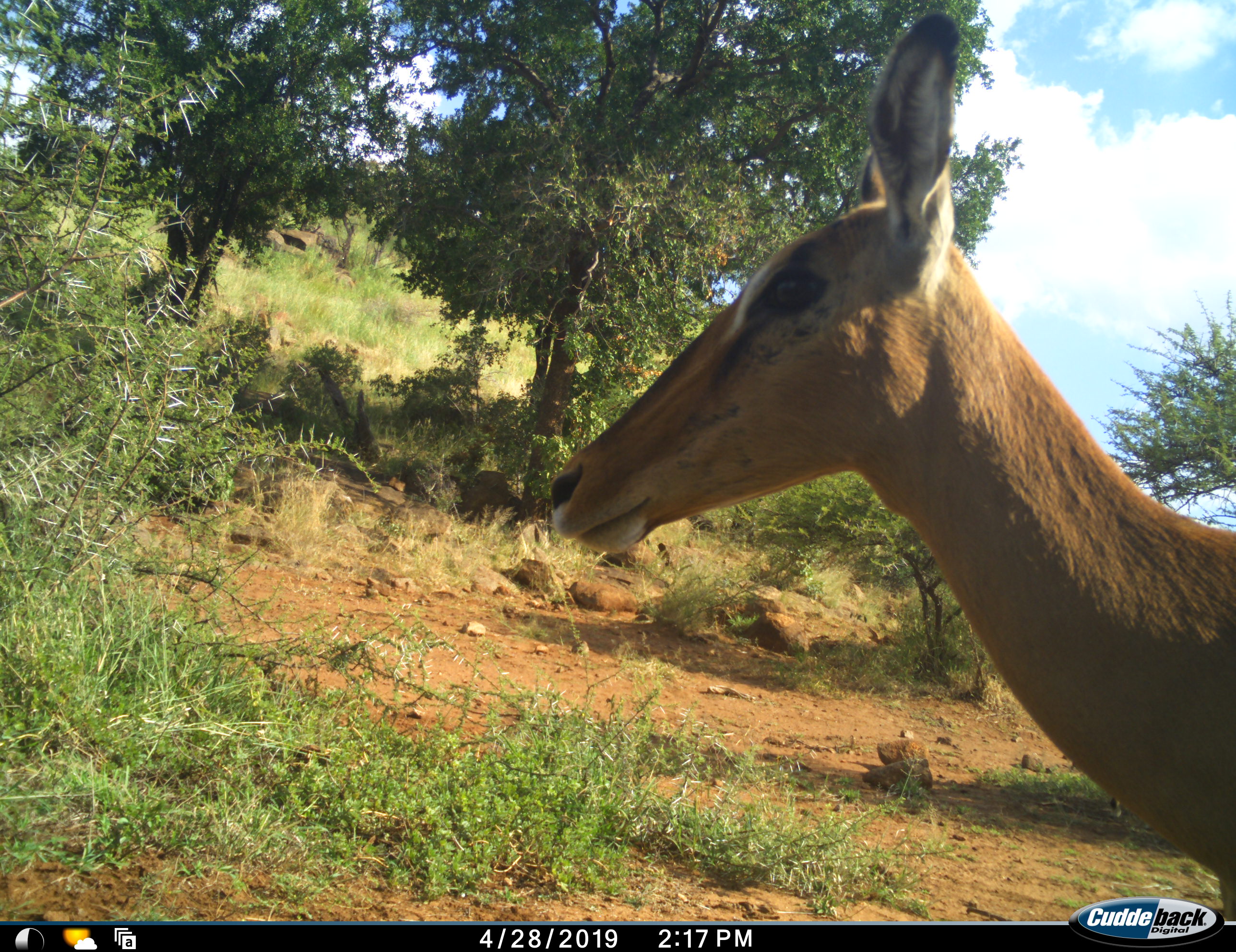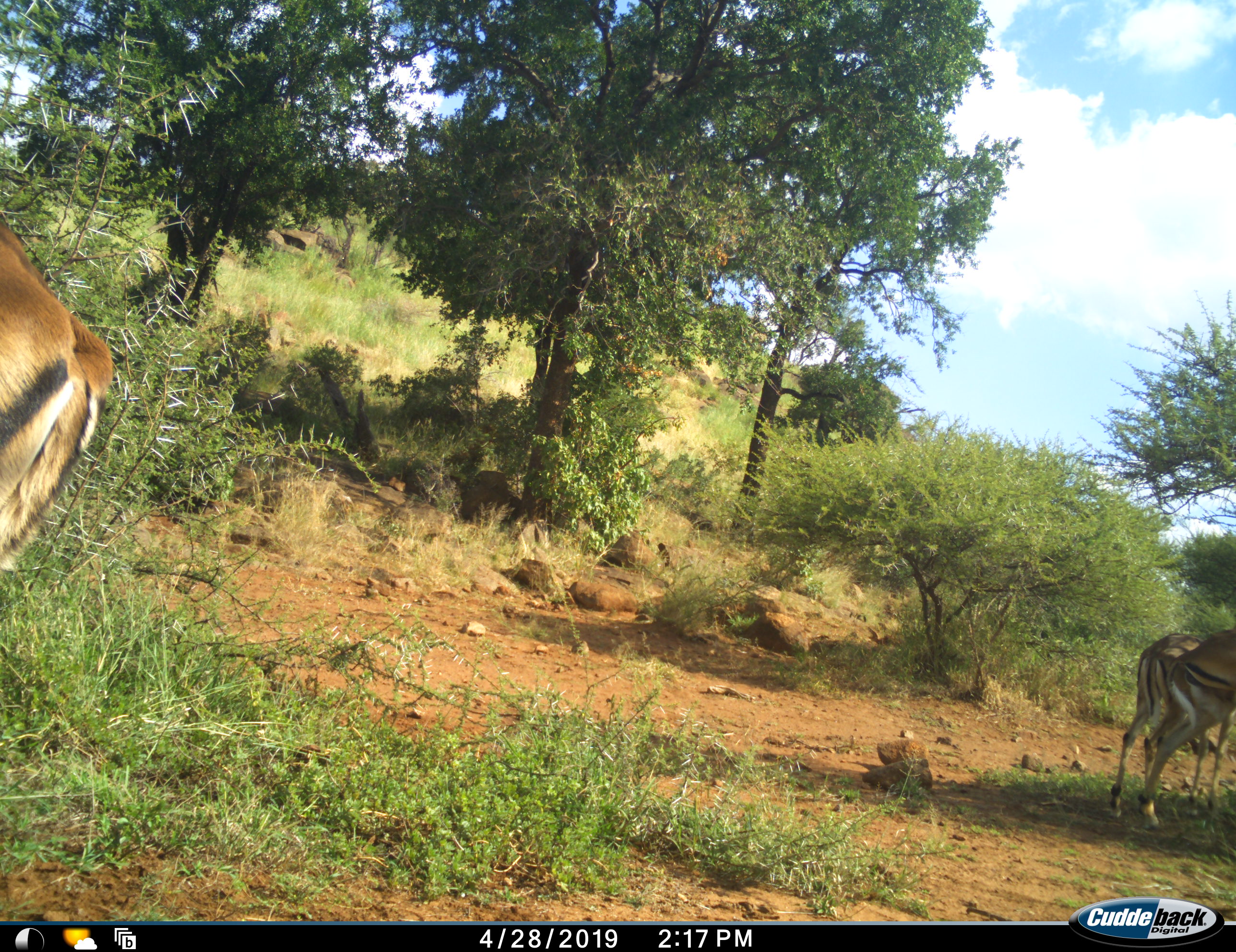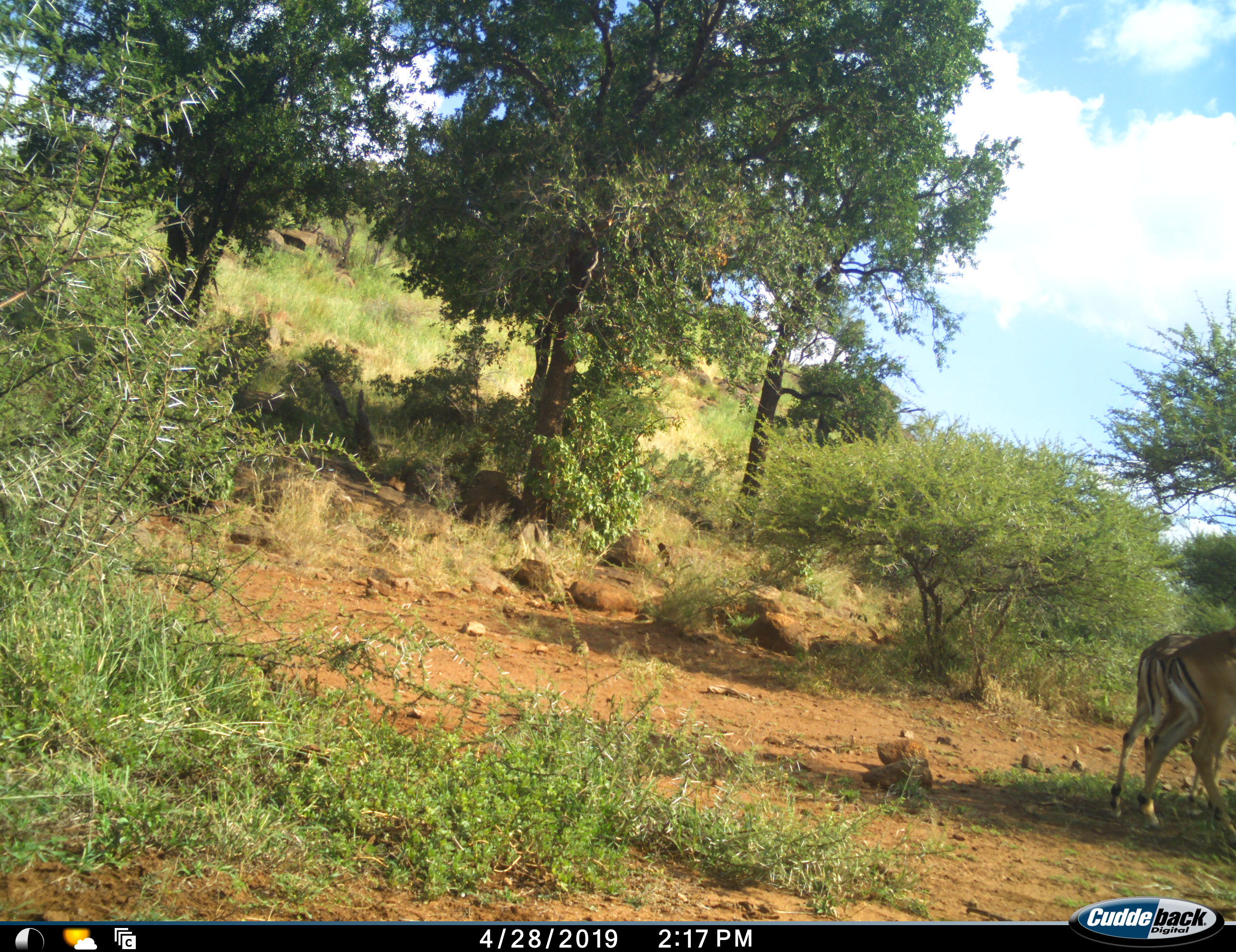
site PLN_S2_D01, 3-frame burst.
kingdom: Animalia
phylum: Chordata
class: Mammalia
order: Artiodactyla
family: Bovidae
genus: Aepyceros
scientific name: Aepyceros melampus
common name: impala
Impala (Aepyceros melampus), count 3. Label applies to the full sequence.